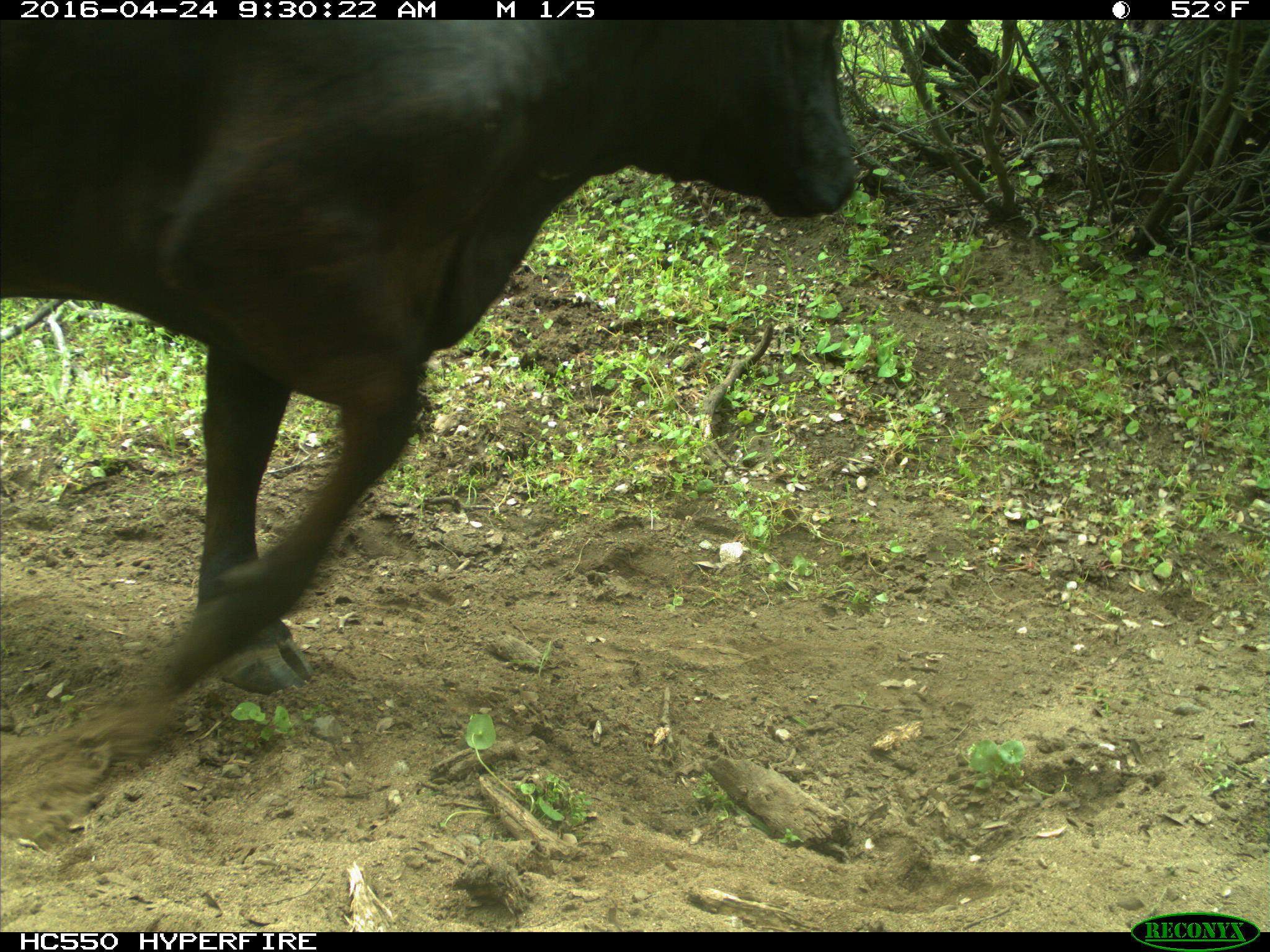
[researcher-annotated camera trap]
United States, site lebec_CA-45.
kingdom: Animalia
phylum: Chordata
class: Mammalia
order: Artiodactyla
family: Bovidae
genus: Bos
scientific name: Bos taurus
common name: domestic cow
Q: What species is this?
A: Bos taurus (domestic cow).